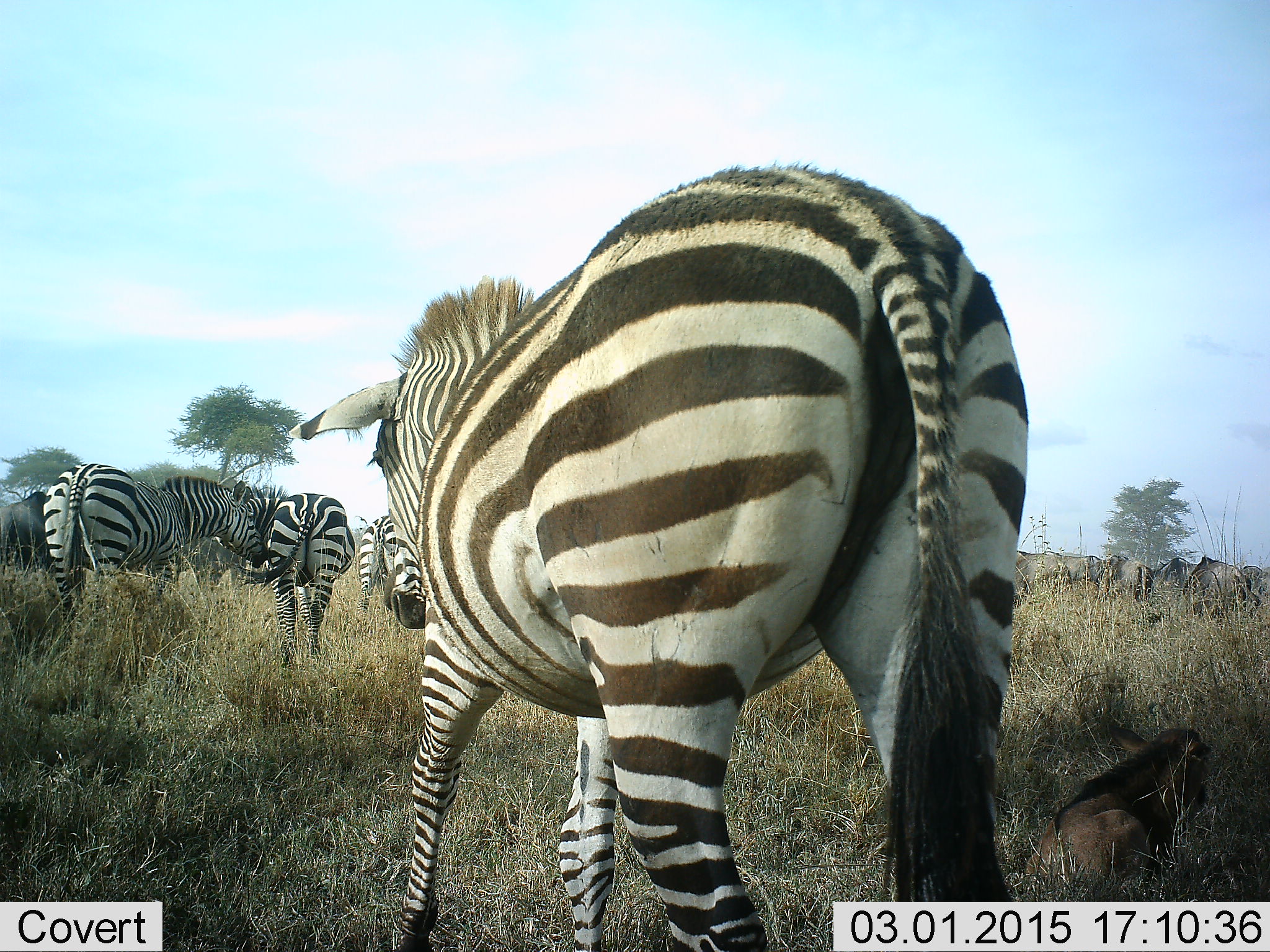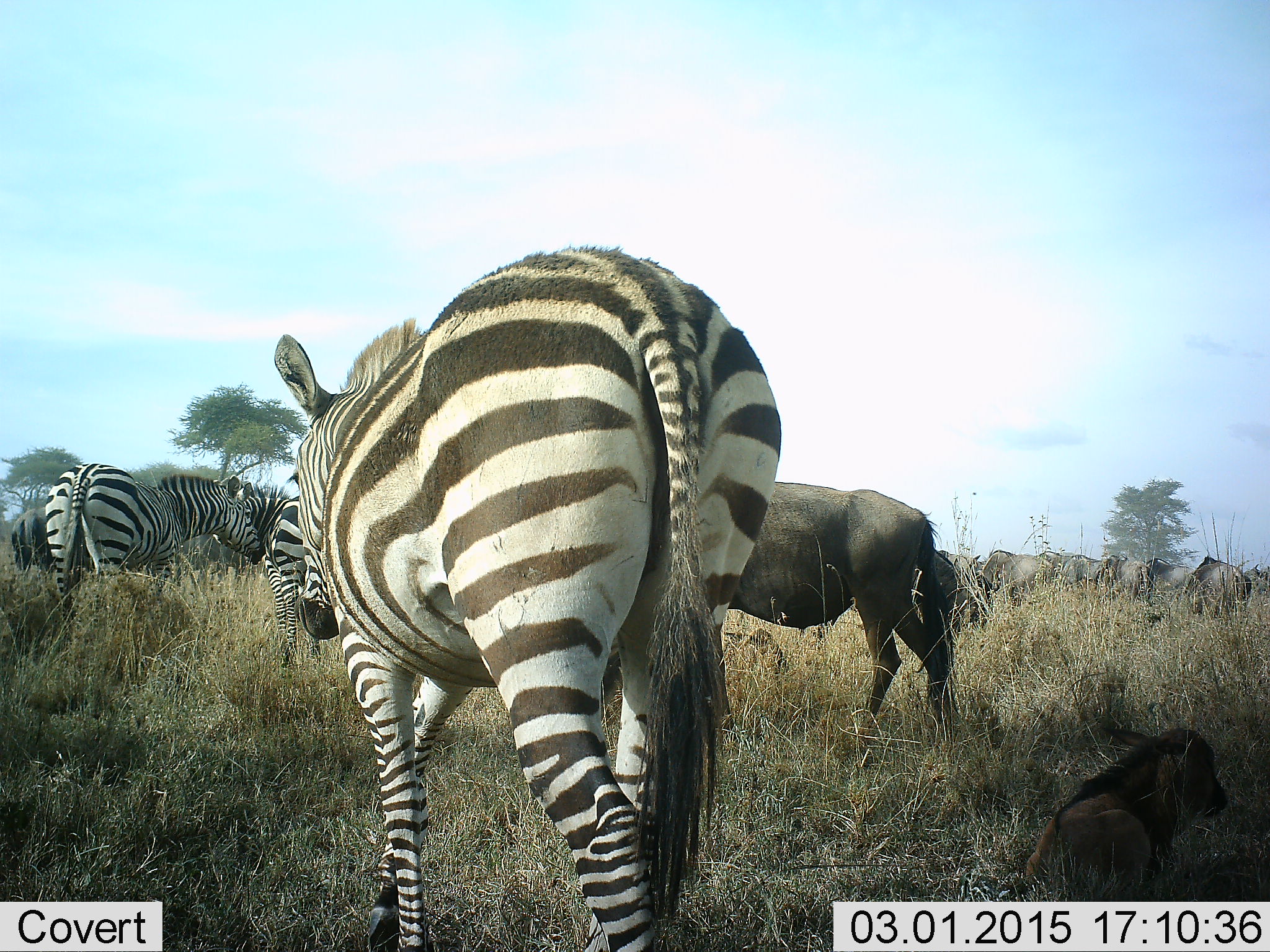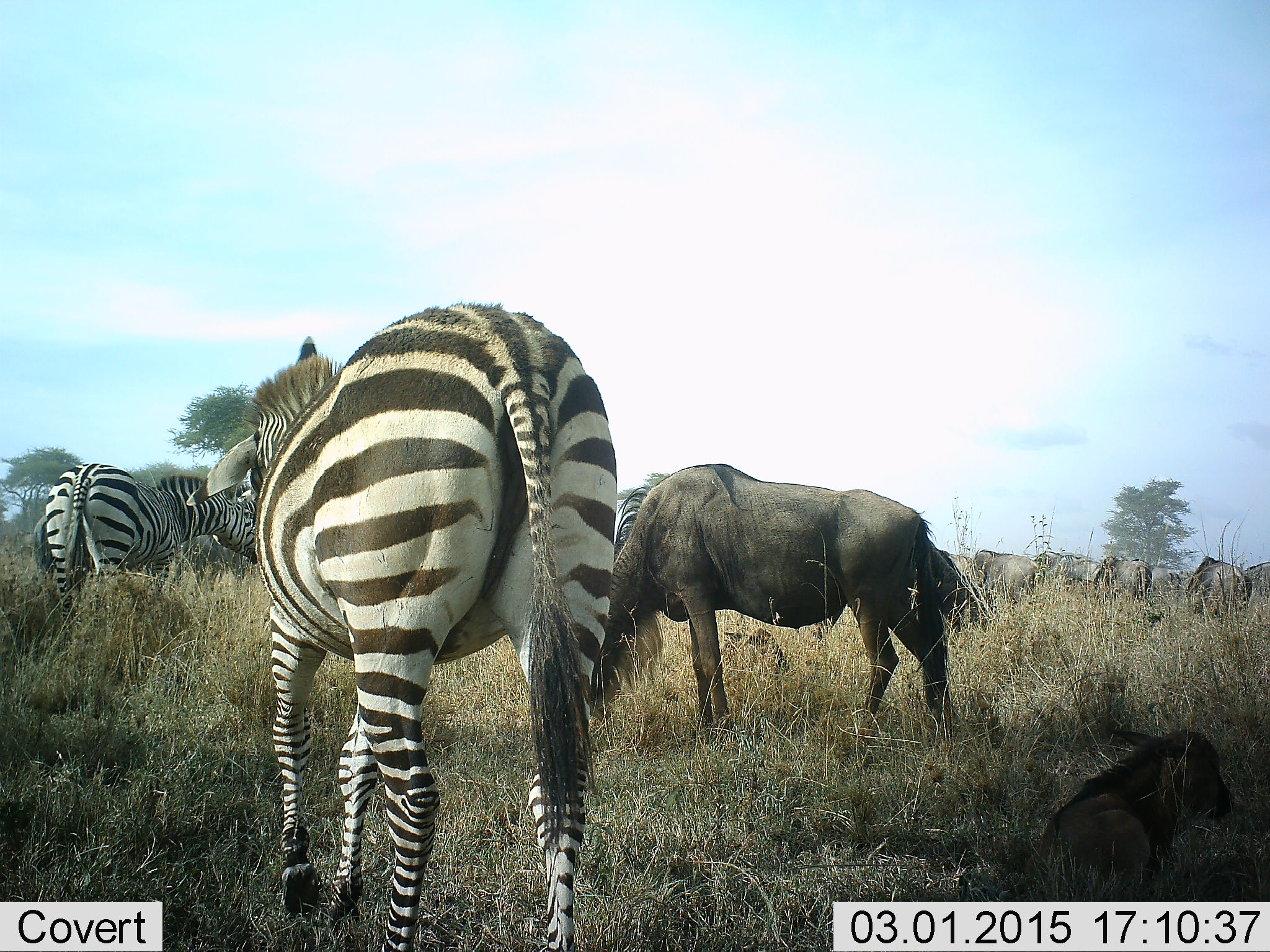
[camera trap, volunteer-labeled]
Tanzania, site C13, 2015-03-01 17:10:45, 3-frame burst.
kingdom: Animalia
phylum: Chordata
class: Mammalia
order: Artiodactyla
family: Bovidae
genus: Connochaetes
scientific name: Connochaetes taurinus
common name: blue wildebeest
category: wildebeest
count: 10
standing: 60%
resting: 50%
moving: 60%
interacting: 0%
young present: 60%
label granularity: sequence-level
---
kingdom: Animalia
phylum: Chordata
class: Mammalia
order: Perissodactyla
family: Equidae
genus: Equus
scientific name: Equus quagga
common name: plains zebra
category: zebra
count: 4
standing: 82%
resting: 9%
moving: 73%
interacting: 0%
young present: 0%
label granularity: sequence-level